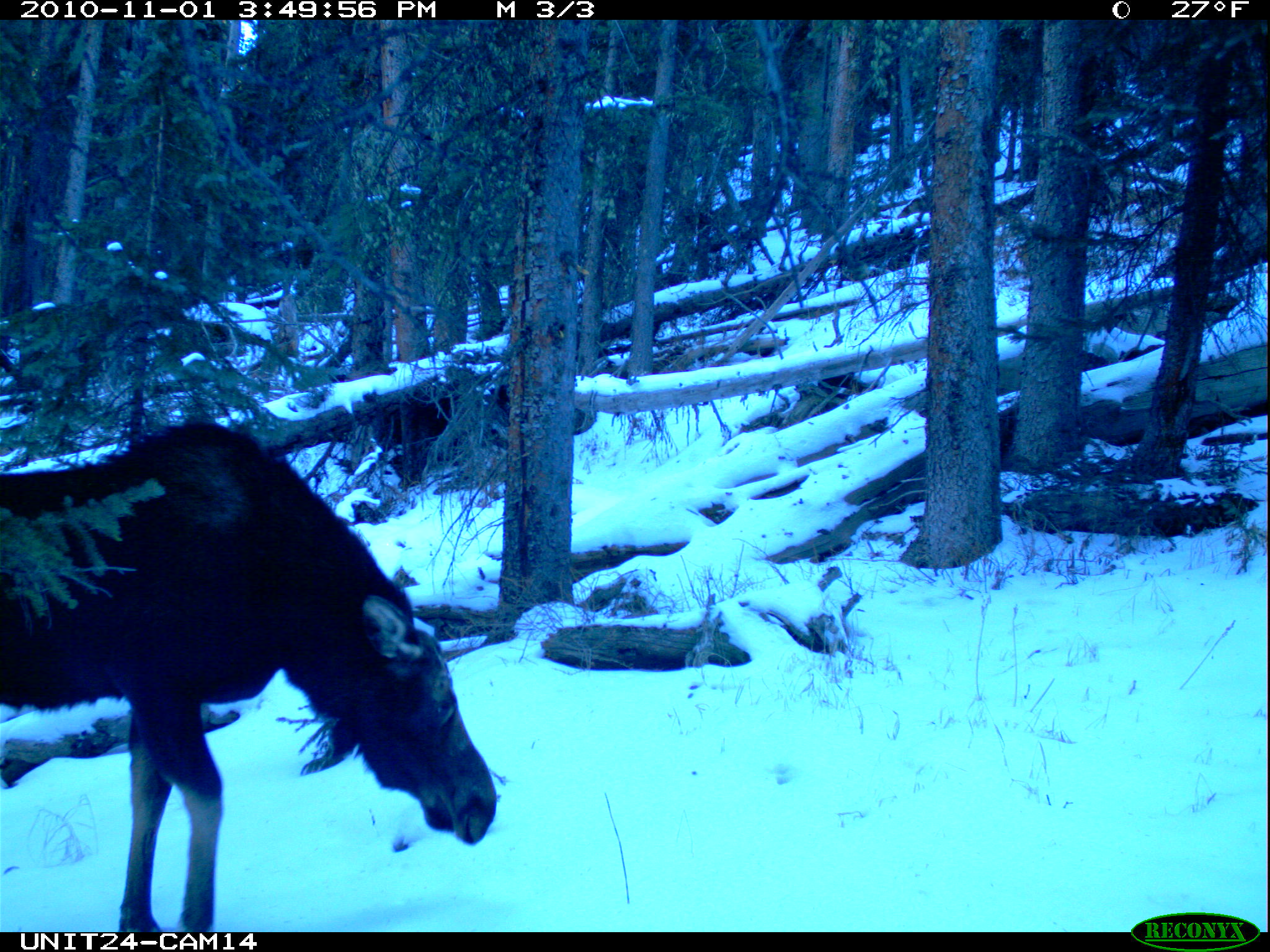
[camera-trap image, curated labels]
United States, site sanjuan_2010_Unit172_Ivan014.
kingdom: Animalia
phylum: Chordata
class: Mammalia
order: Artiodactyla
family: Cervidae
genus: Alces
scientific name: Alces alces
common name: moose